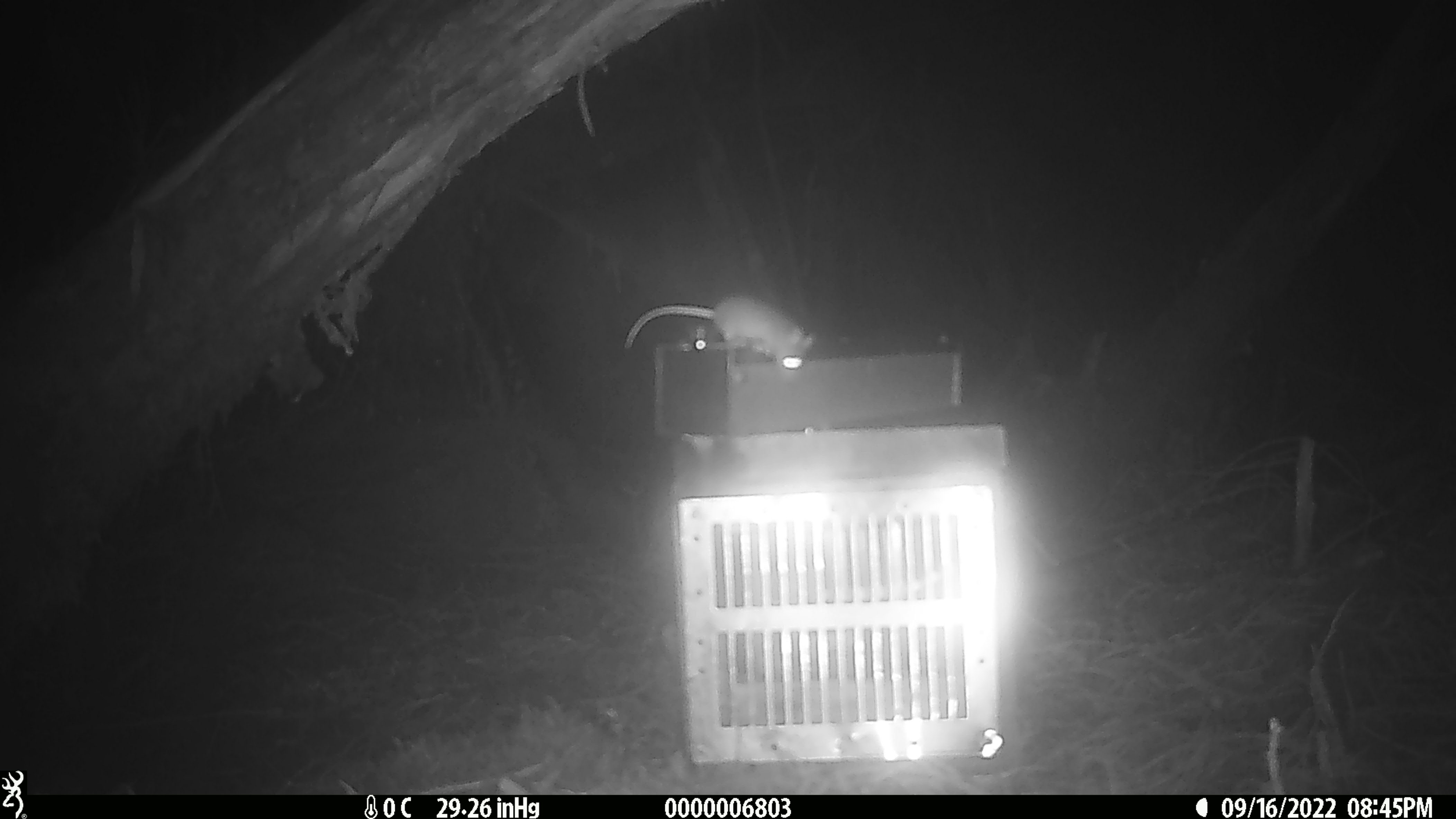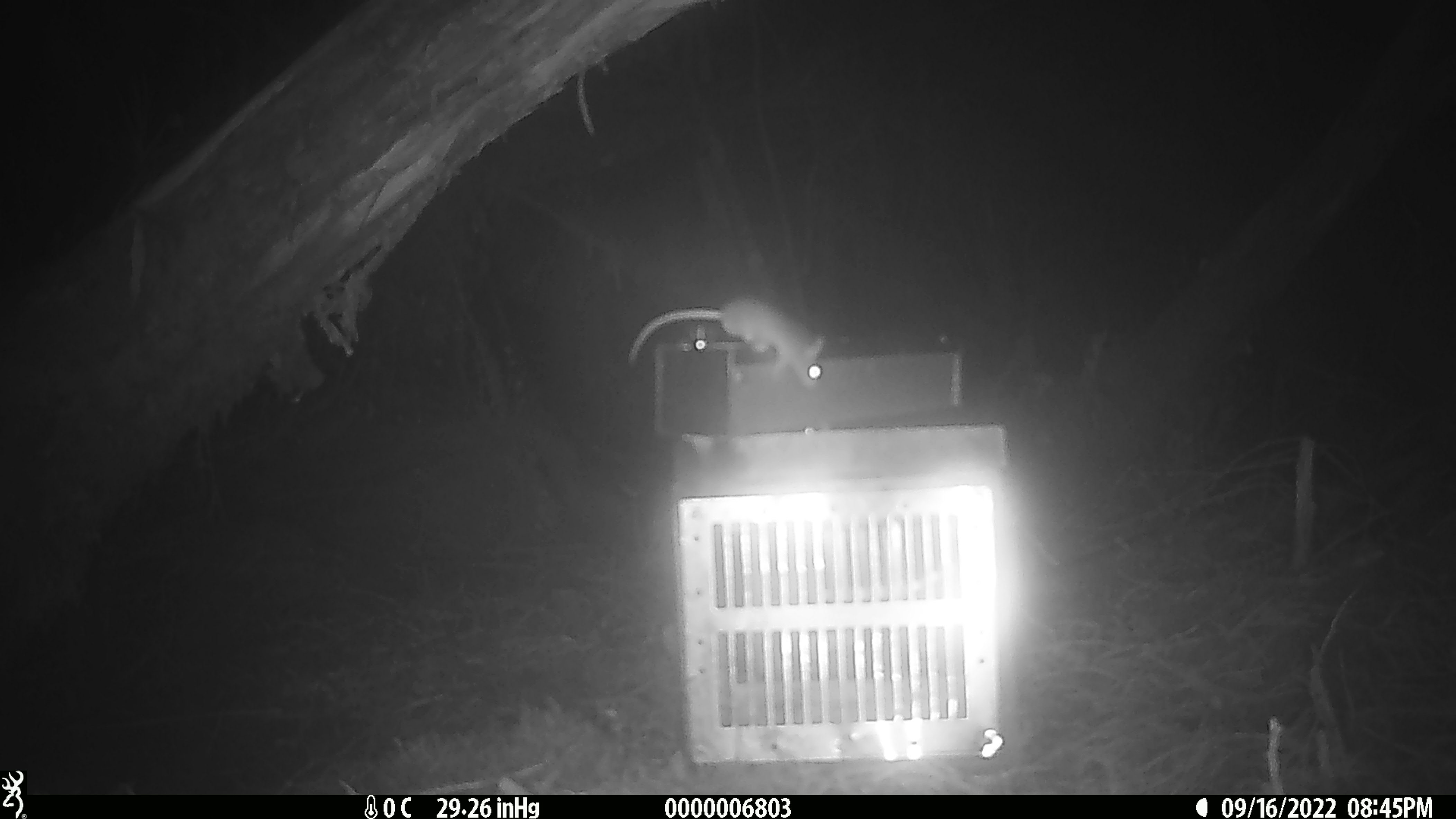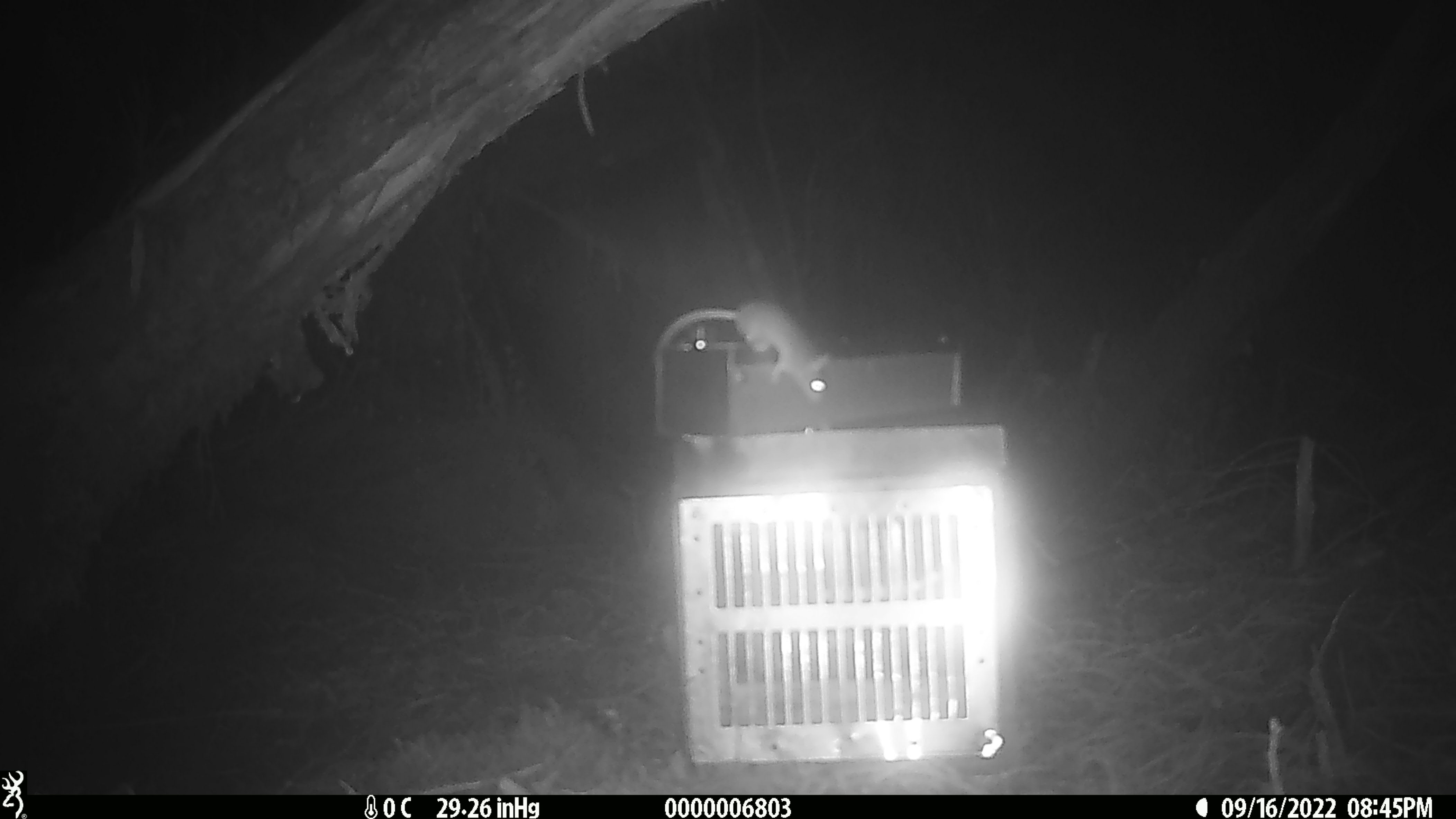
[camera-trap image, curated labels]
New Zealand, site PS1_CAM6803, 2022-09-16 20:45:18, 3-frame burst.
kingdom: Animalia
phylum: Chordata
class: Mammalia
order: Rodentia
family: Muridae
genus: Mus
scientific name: Mus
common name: mouse